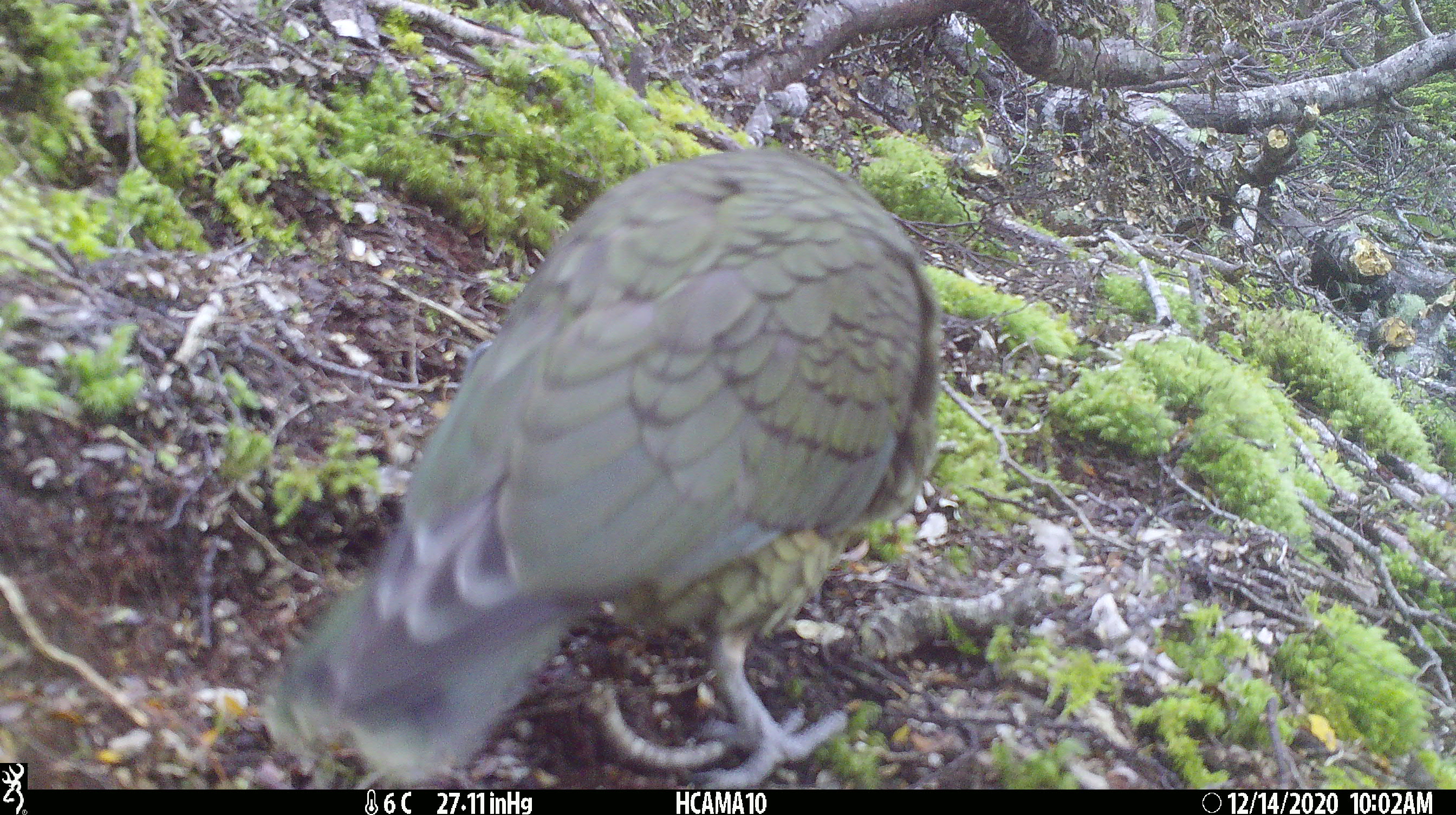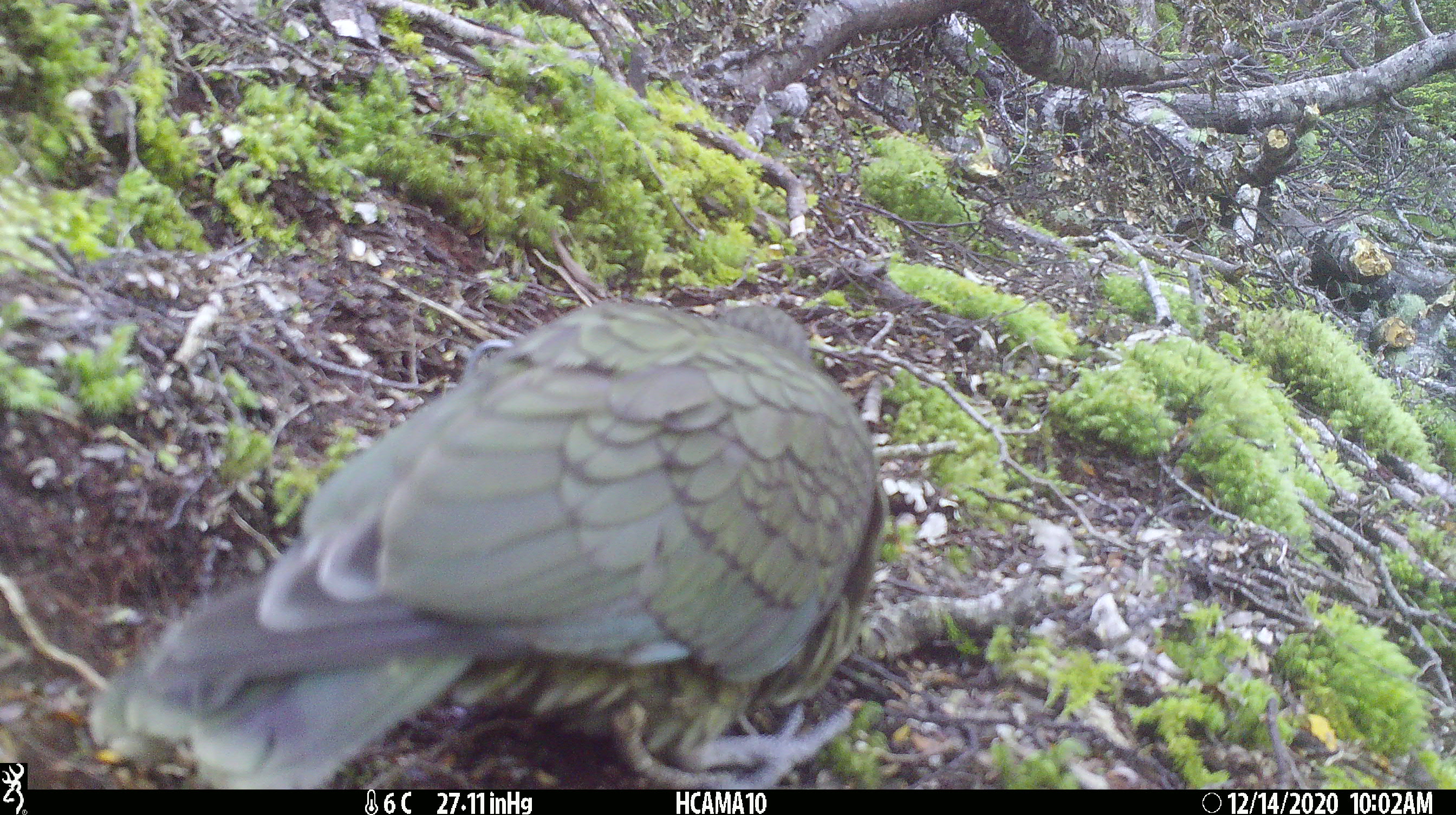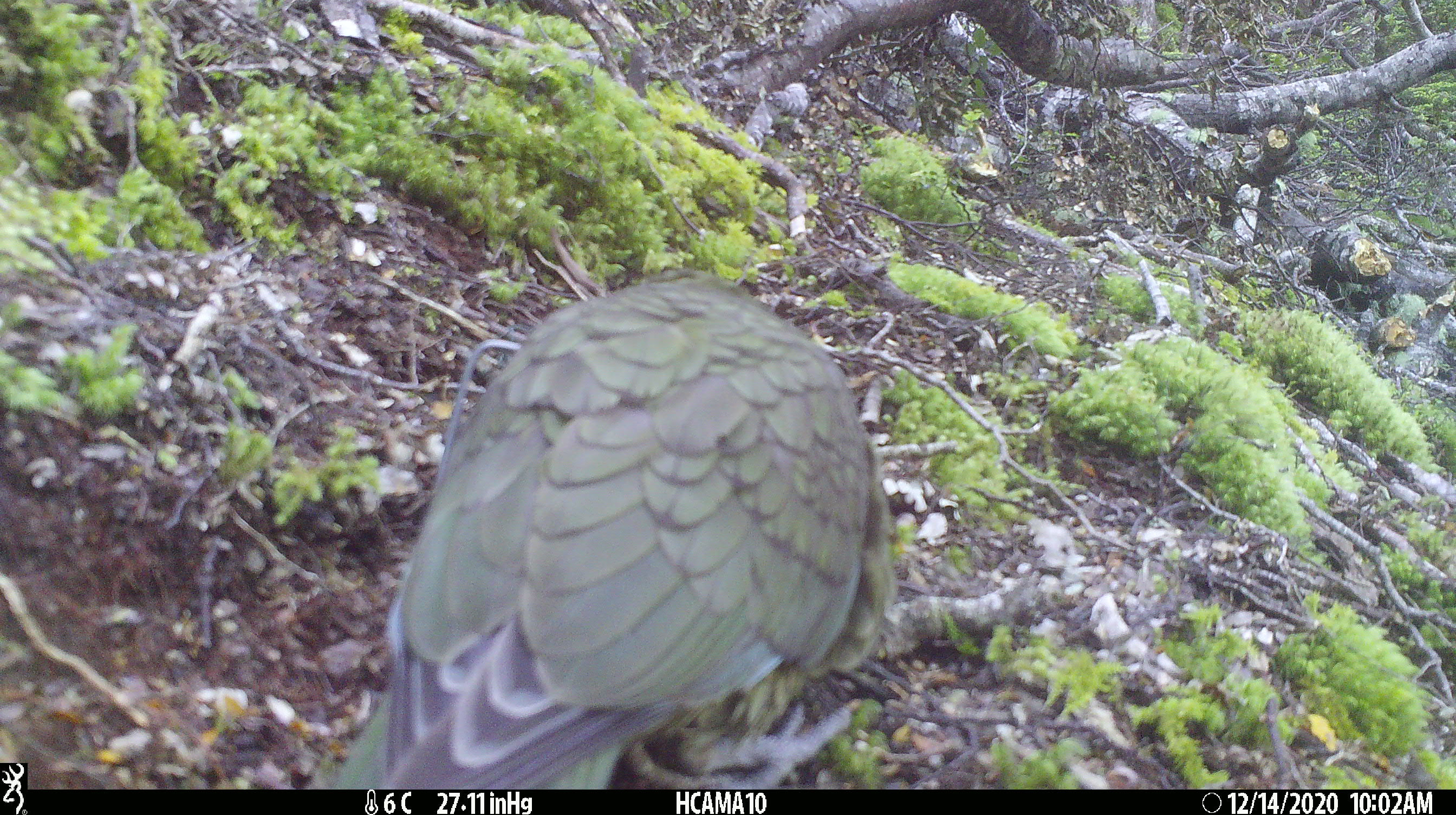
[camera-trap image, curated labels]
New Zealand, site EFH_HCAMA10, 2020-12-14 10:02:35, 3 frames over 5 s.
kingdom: Animalia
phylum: Chordata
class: Aves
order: Psittaciformes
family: Strigopidae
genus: Nestor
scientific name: Nestor notabilis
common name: kea